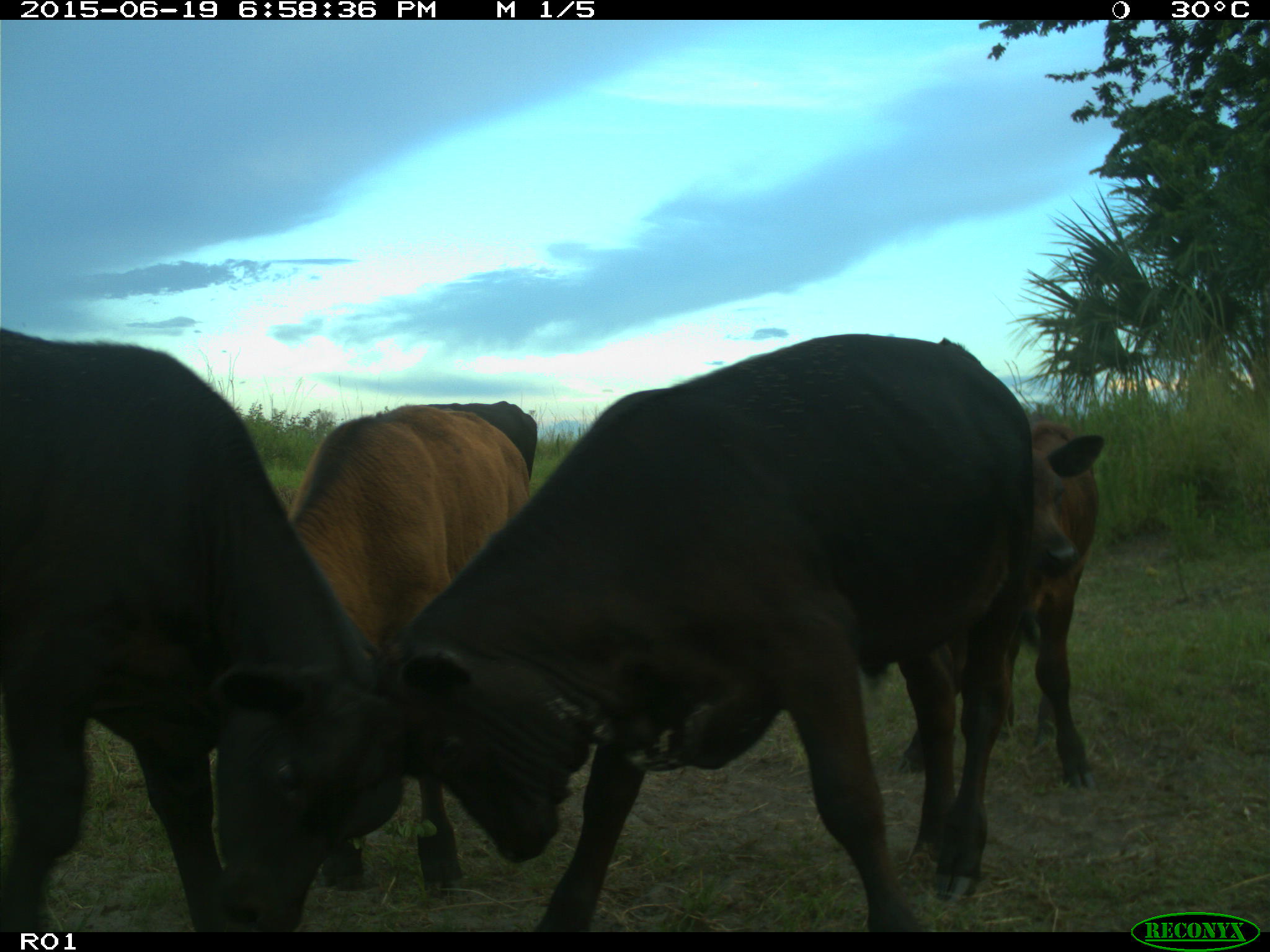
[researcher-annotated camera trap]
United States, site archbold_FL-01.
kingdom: Animalia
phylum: Chordata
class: Mammalia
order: Artiodactyla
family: Bovidae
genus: Bos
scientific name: Bos taurus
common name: domestic cow